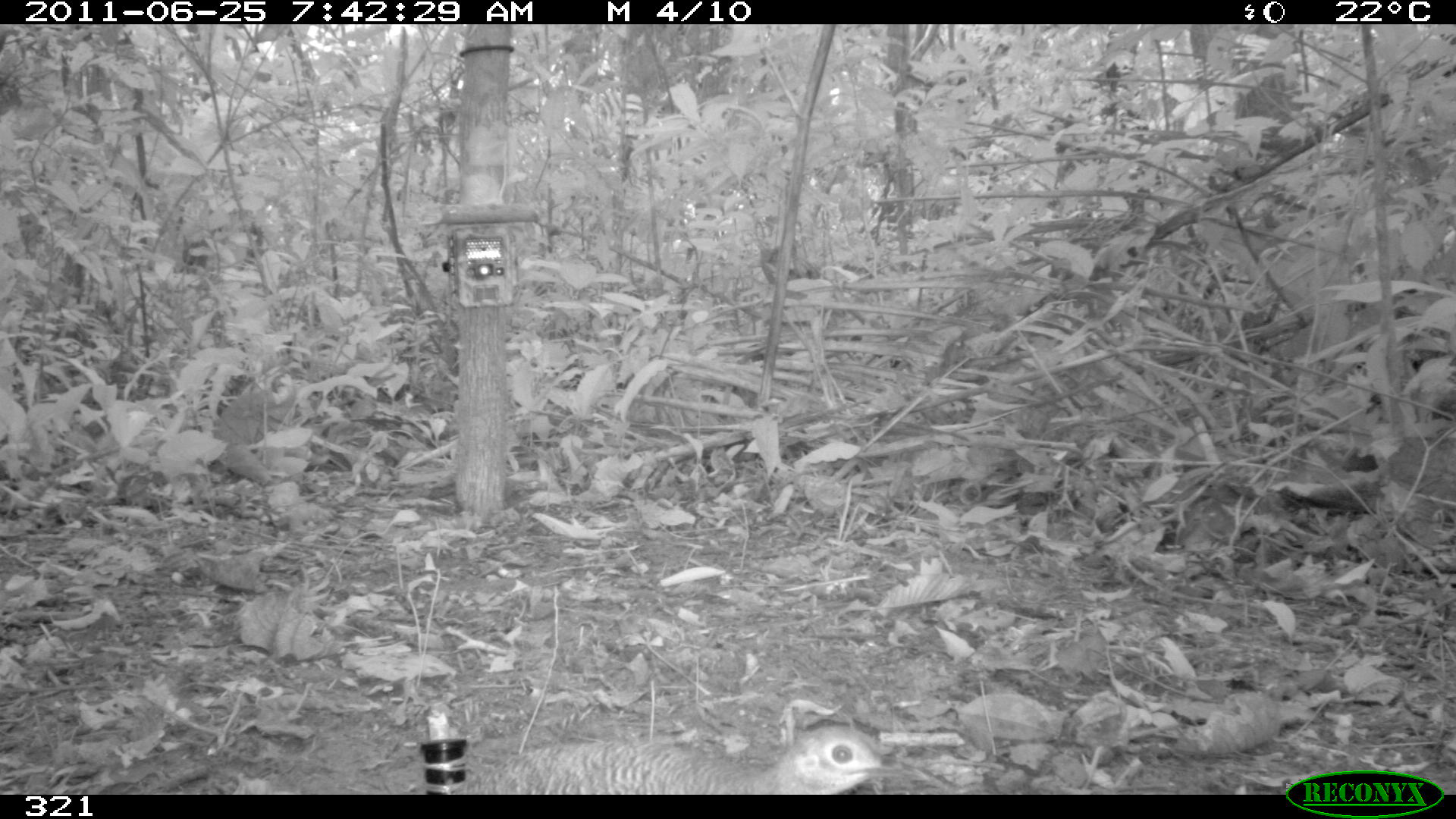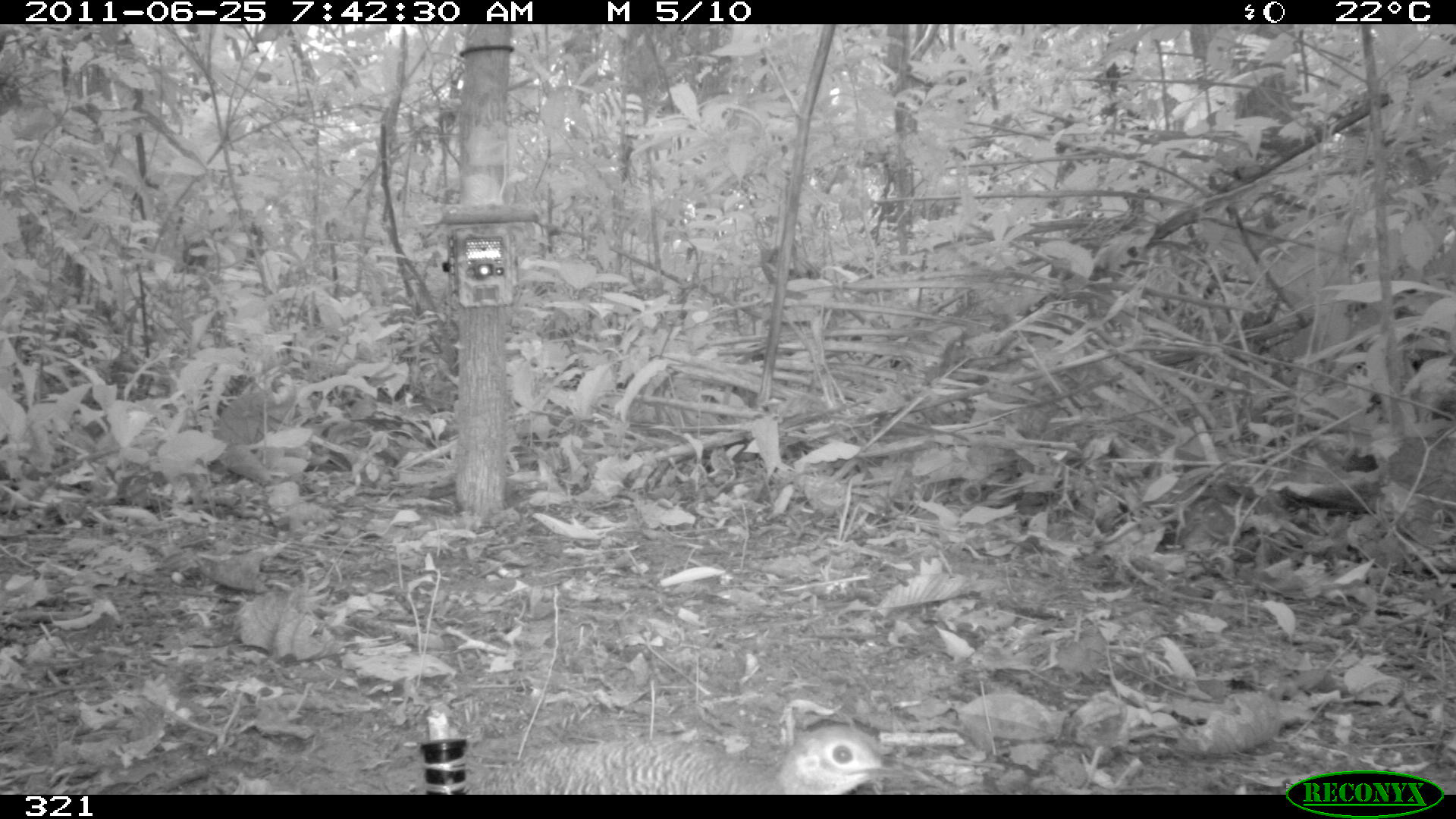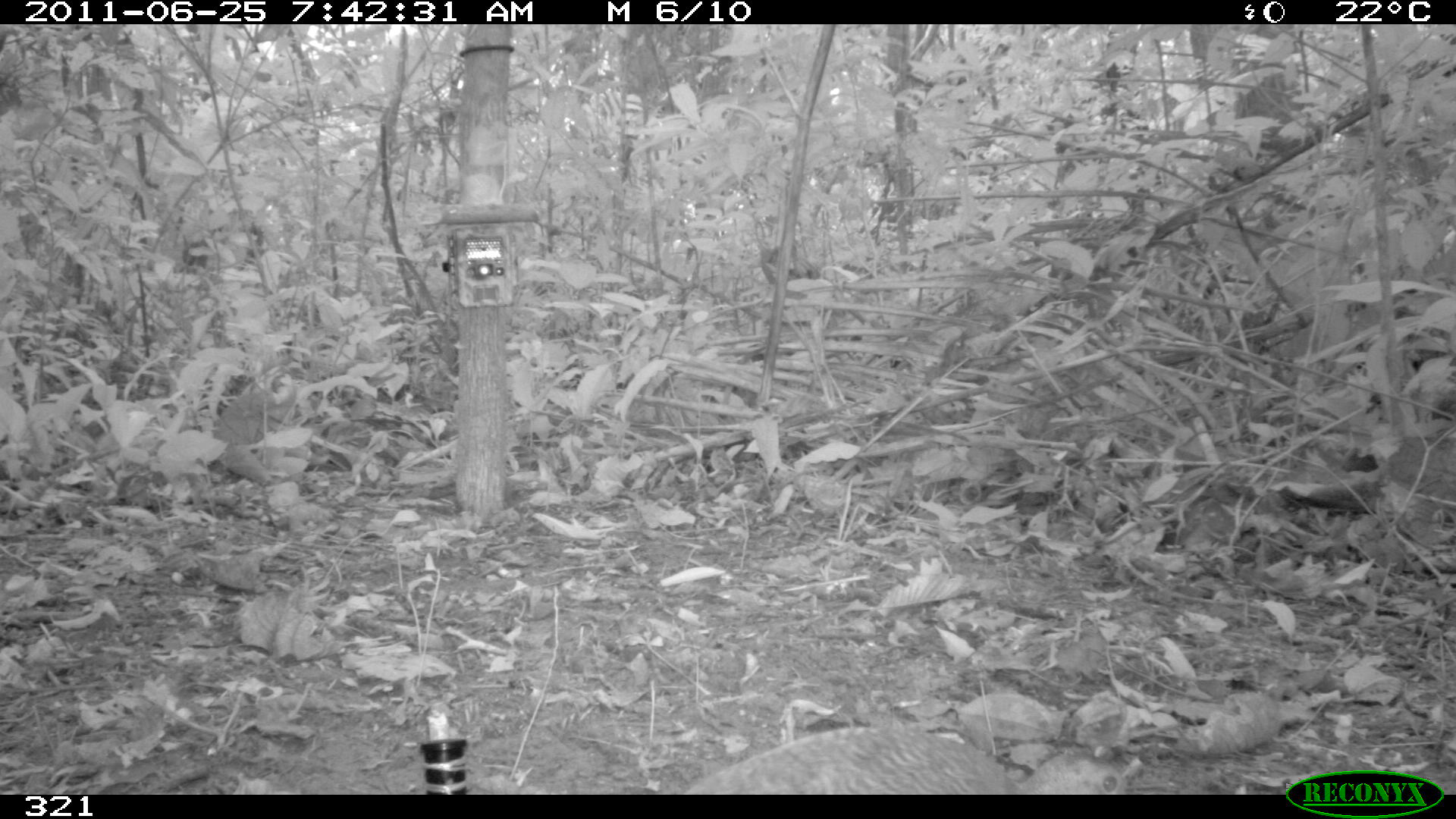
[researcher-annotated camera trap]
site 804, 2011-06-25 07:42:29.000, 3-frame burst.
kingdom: Animalia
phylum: Chordata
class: Aves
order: Galliformes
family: Phasianidae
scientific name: Phasianidae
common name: quails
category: quail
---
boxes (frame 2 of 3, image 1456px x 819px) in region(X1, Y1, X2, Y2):
quail: region(465, 725, 931, 794)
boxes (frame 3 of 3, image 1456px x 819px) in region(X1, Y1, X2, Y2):
quail: region(681, 726, 1138, 794)